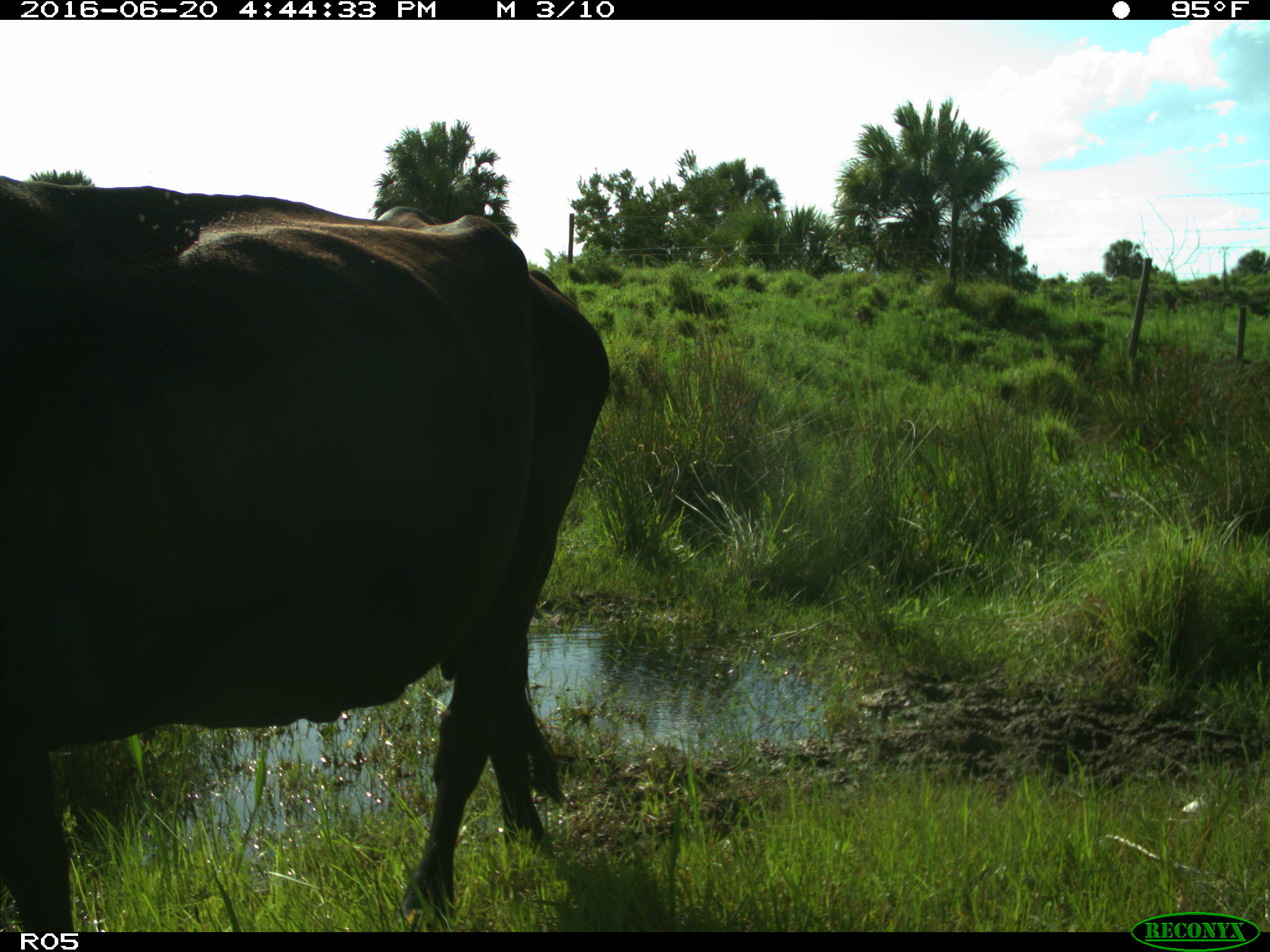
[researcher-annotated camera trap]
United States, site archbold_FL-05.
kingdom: Animalia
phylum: Chordata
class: Mammalia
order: Artiodactyla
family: Bovidae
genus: Bos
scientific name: Bos taurus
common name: domestic cow